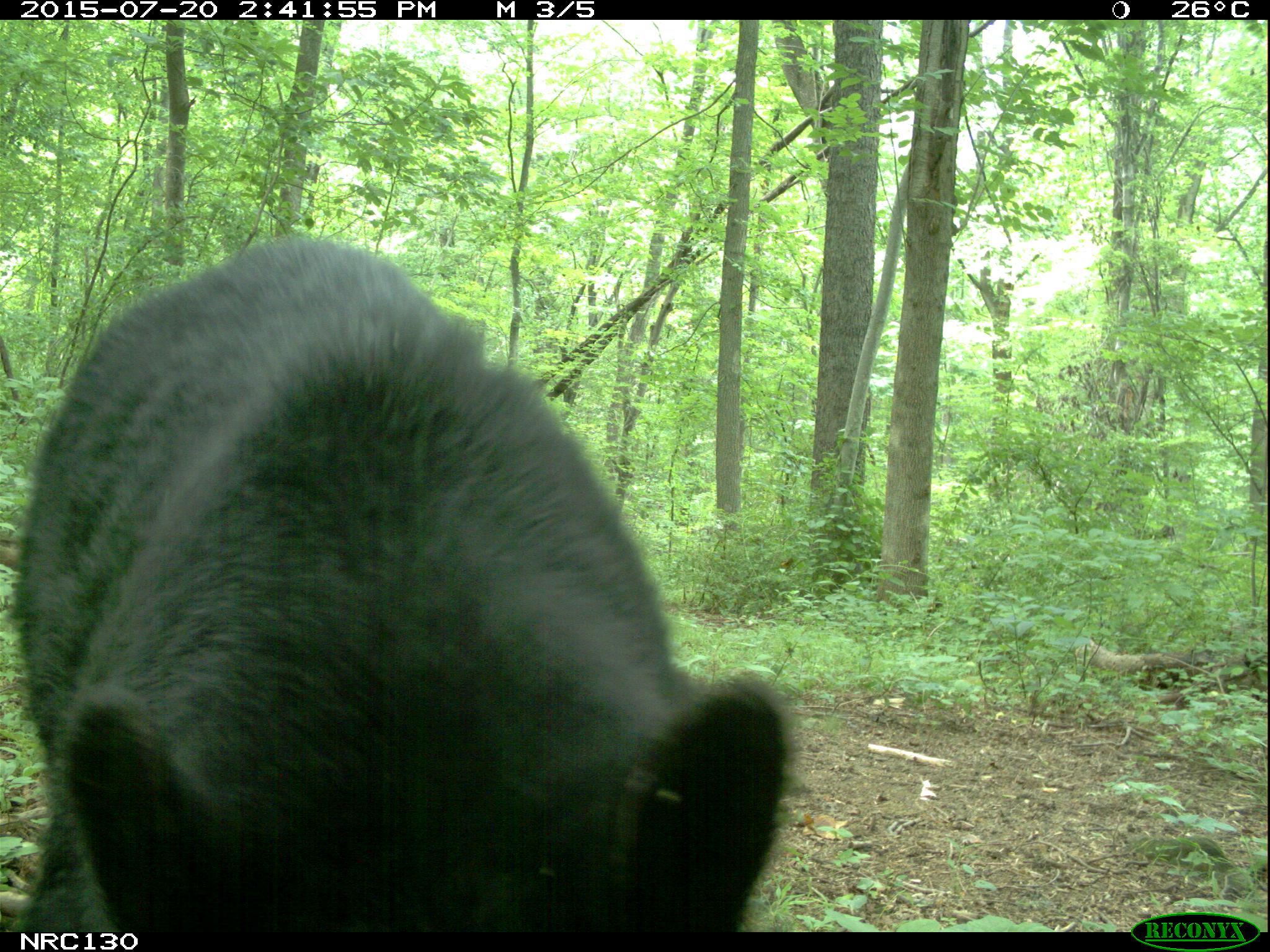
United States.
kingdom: Animalia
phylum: Chordata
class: Mammalia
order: Carnivora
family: Ursidae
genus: Ursus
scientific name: Ursus americanus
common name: american black bear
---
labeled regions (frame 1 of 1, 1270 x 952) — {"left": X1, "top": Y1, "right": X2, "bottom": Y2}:
American Black Bear: {"left": 7, "top": 229, "right": 800, "bottom": 940}